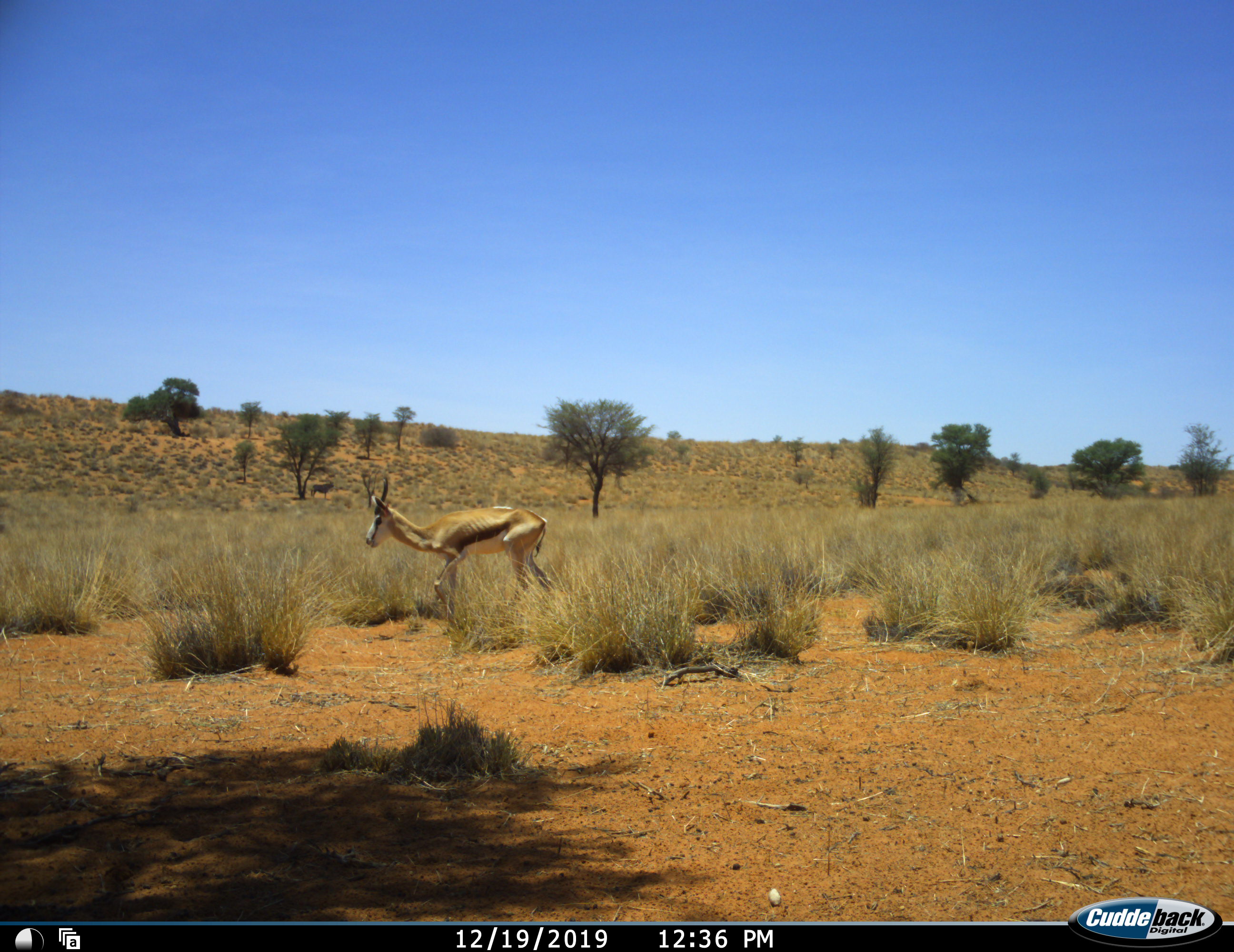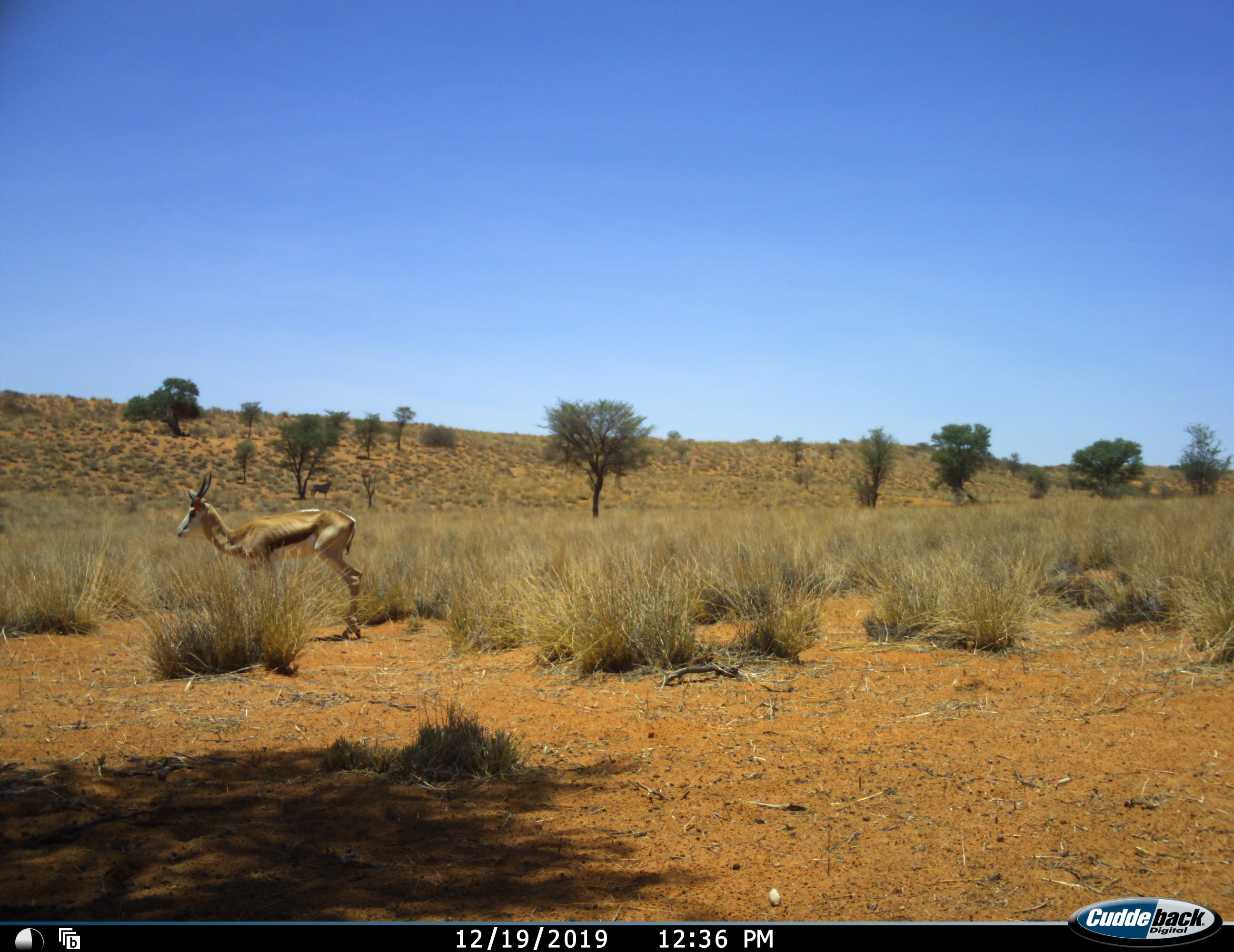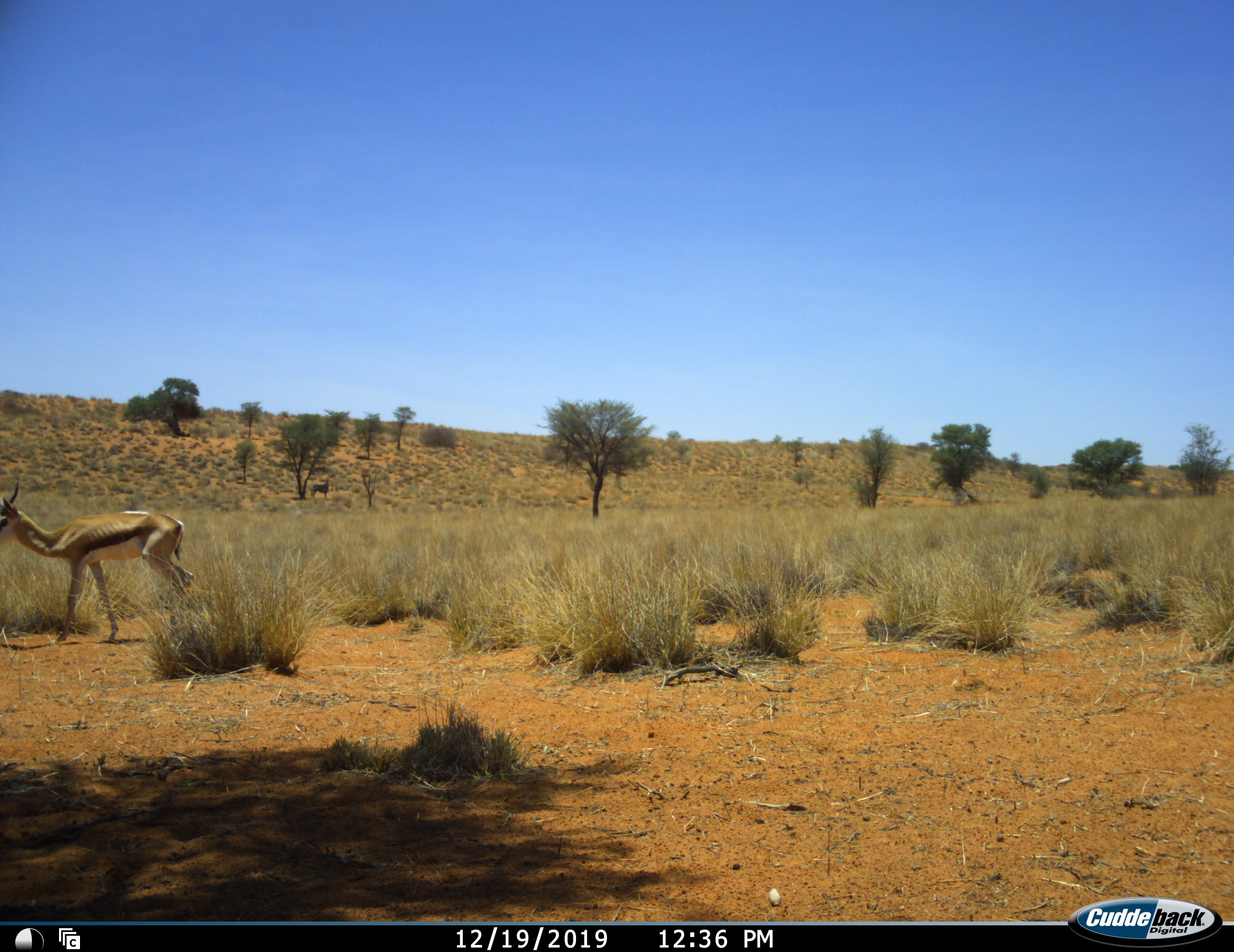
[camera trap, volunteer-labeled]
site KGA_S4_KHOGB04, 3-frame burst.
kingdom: Animalia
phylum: Chordata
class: Mammalia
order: Artiodactyla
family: Bovidae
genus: Antidorcas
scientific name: Antidorcas marsupialis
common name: springbok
Springbok (Antidorcas marsupialis), count 1. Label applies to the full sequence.